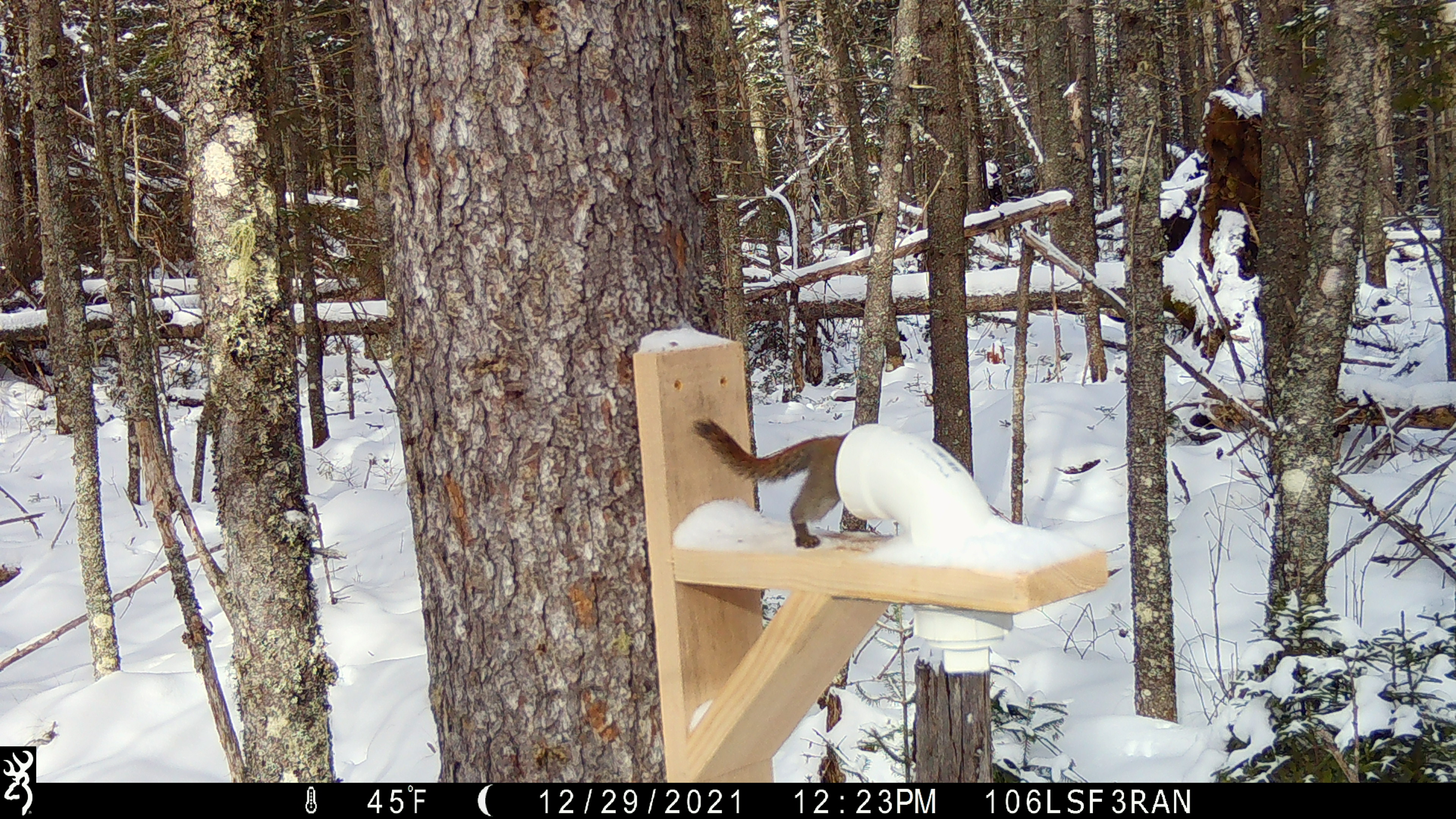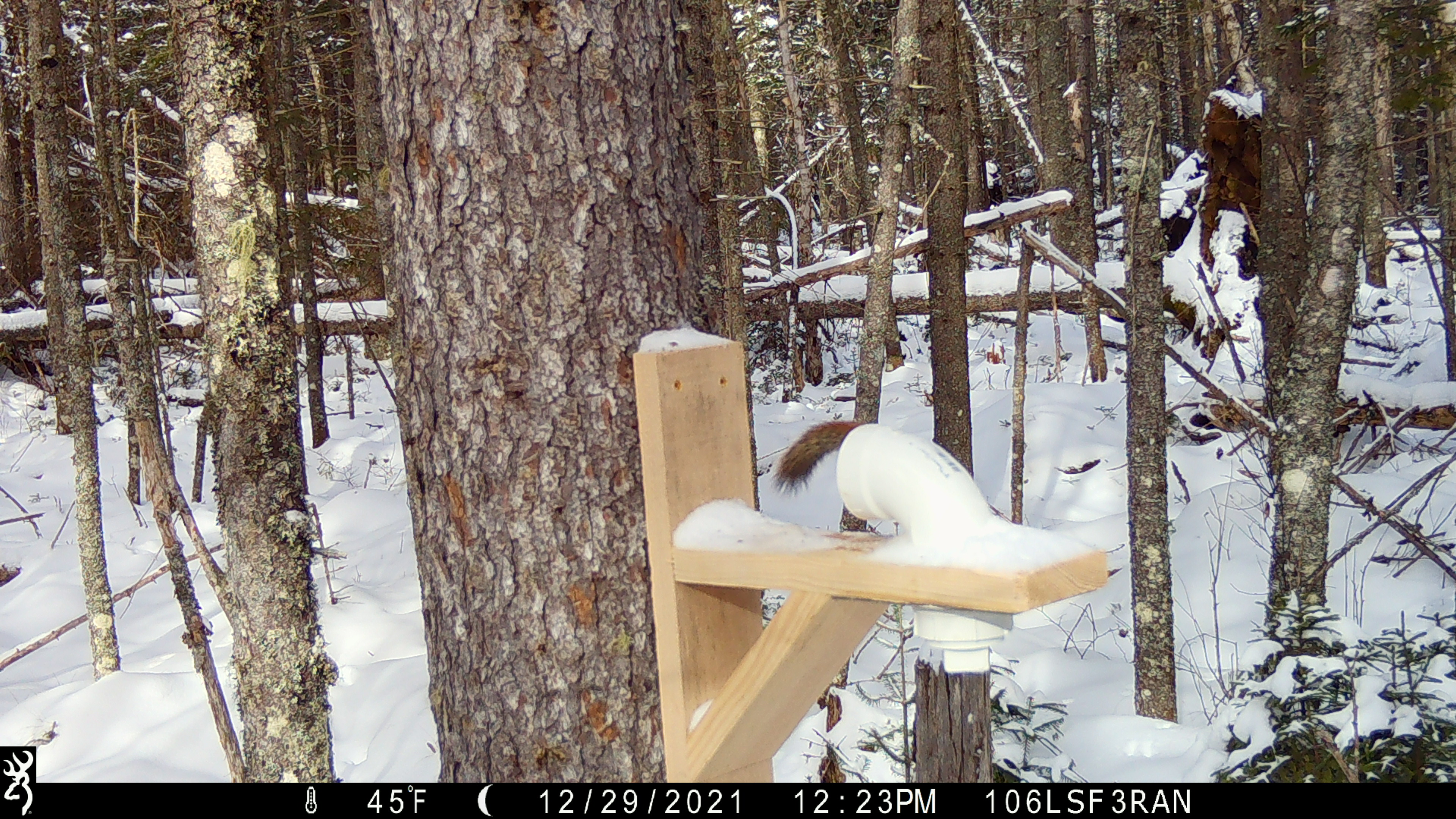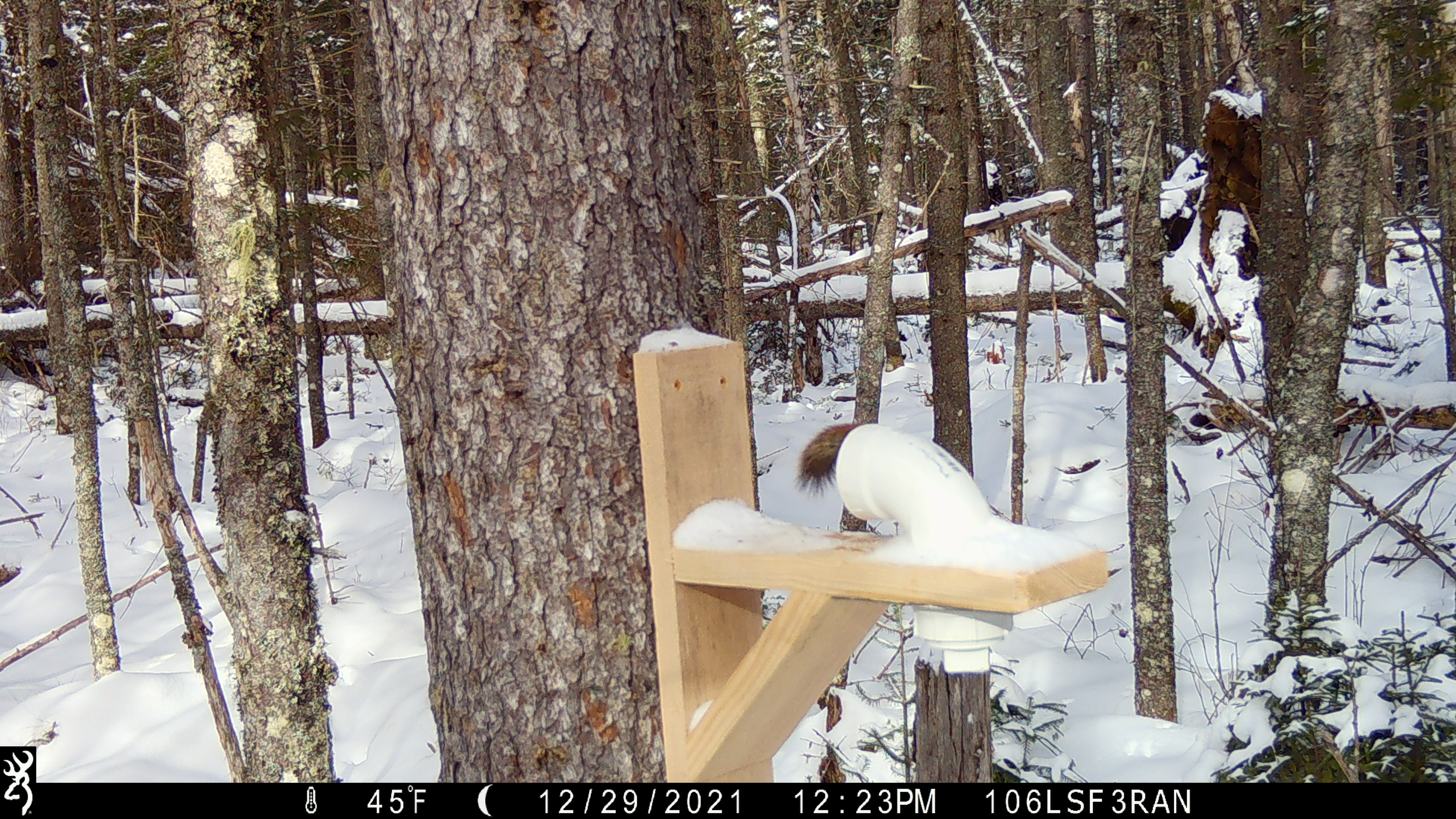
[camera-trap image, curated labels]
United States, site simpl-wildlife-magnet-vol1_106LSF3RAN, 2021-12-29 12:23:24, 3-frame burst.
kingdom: Animalia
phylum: Chordata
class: Mammalia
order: Rodentia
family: Sciuridae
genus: Tamiasciurus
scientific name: Tamiasciurus hudsonicus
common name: red squirrel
Red squirrel (Tamiasciurus hudsonicus).